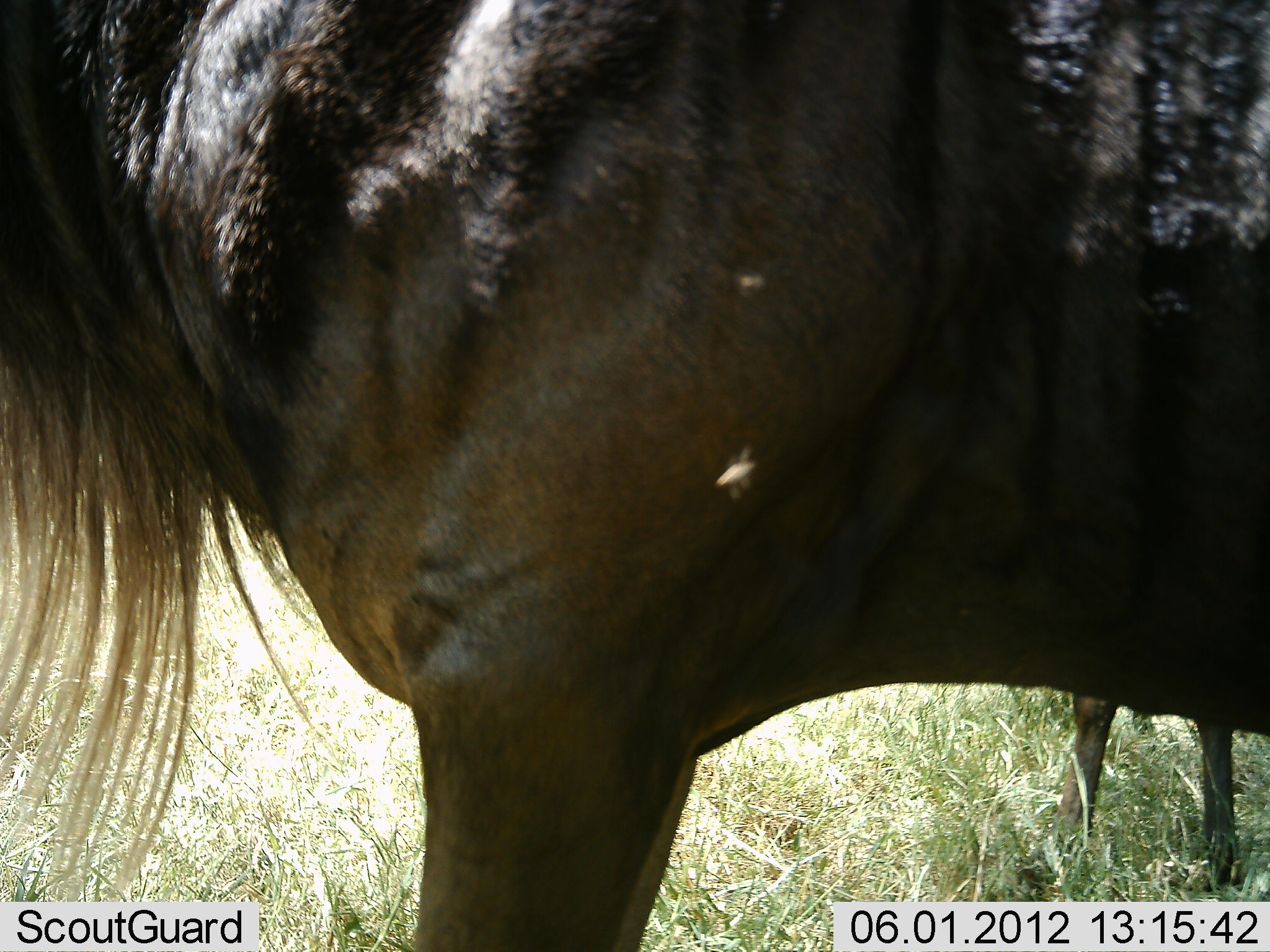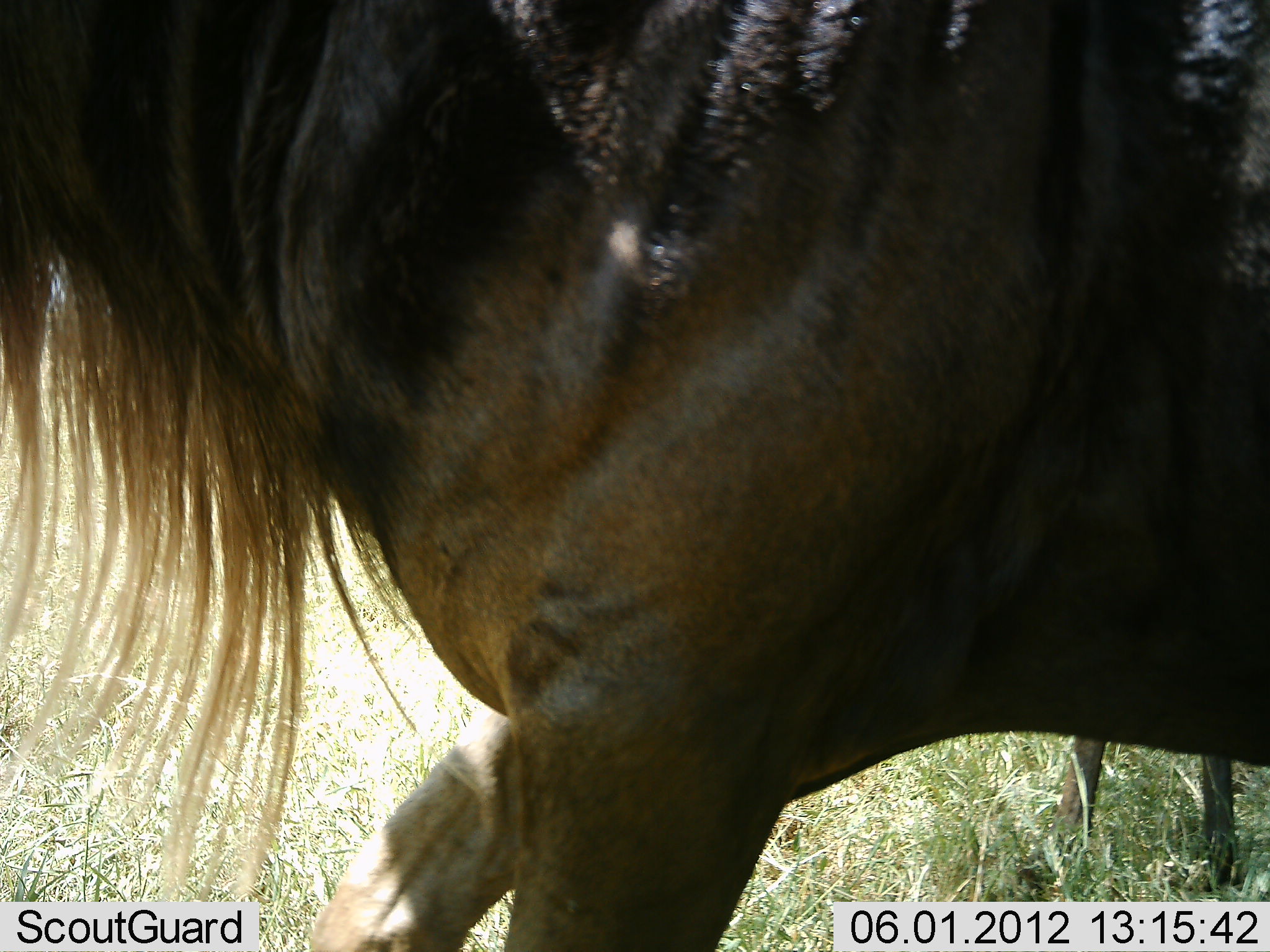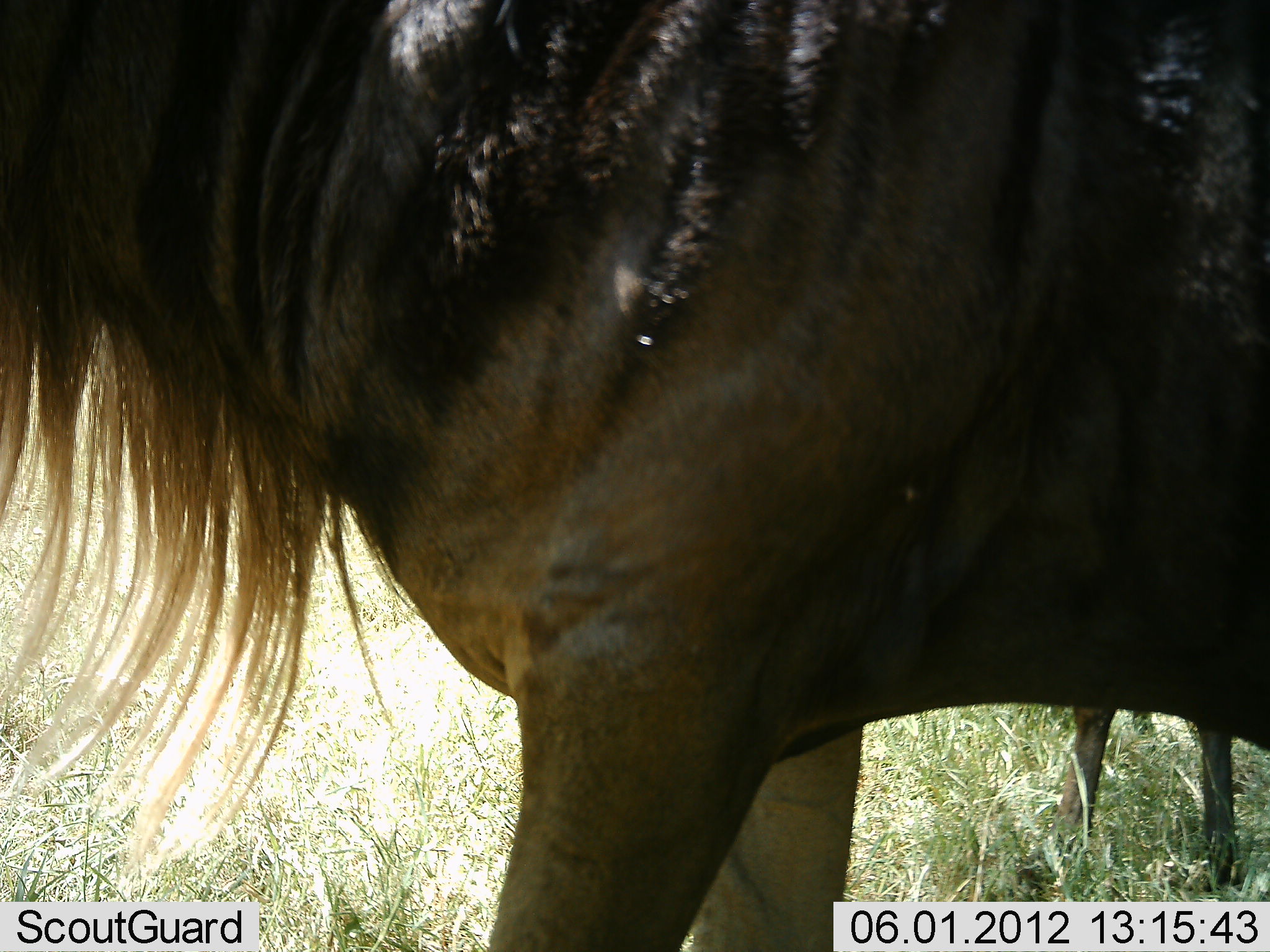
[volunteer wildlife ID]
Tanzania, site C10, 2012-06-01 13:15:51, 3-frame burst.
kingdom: Animalia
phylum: Chordata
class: Mammalia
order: Artiodactyla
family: Bovidae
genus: Connochaetes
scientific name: Connochaetes taurinus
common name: blue wildebeest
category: wildebeest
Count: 2.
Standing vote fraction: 80%.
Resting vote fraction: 10%.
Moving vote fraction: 30%.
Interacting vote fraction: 10%.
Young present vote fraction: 0%.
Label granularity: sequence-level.